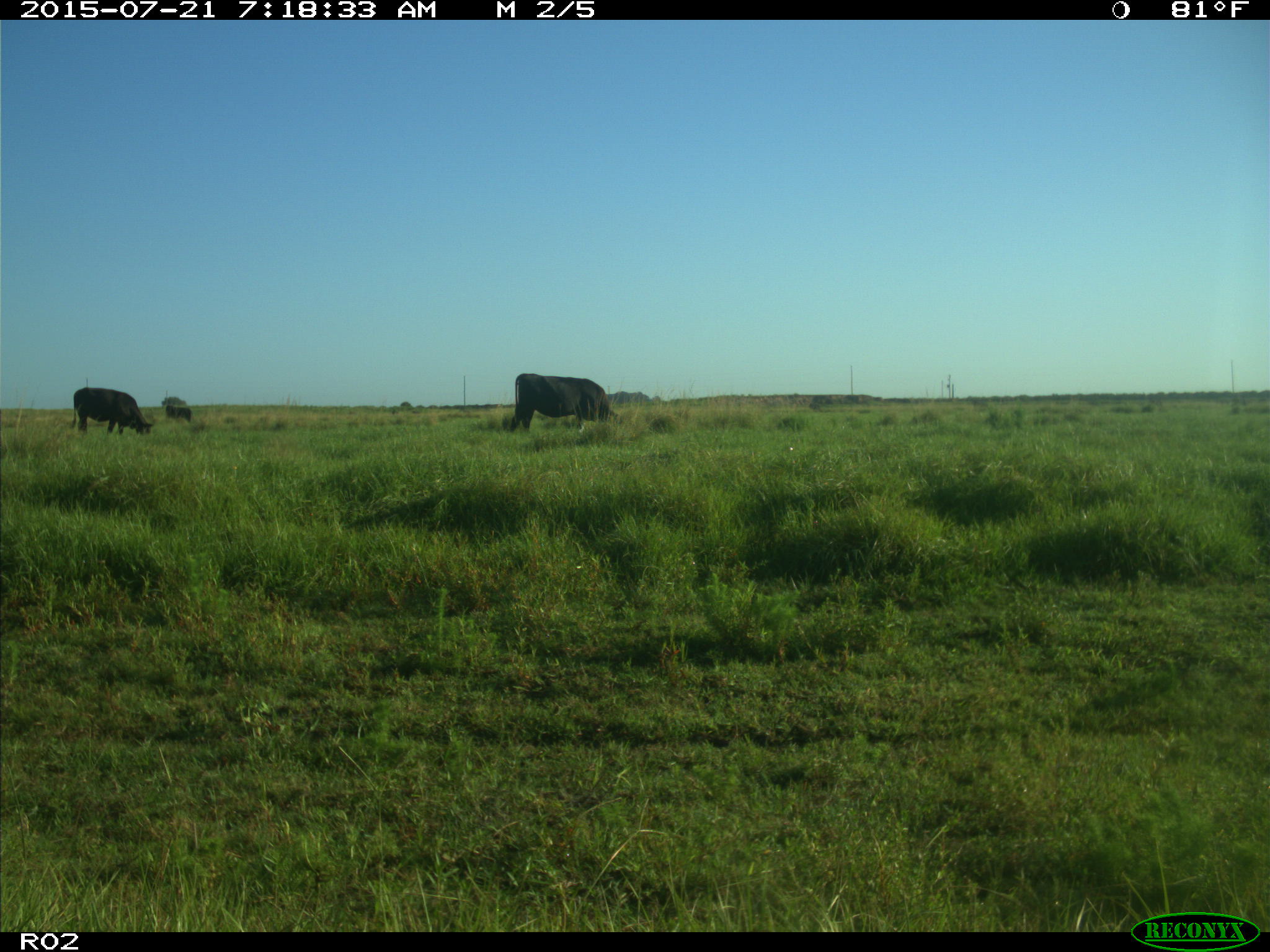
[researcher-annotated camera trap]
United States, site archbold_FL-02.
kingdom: Animalia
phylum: Chordata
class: Mammalia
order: Artiodactyla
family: Bovidae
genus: Bos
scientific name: Bos taurus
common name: domestic cow